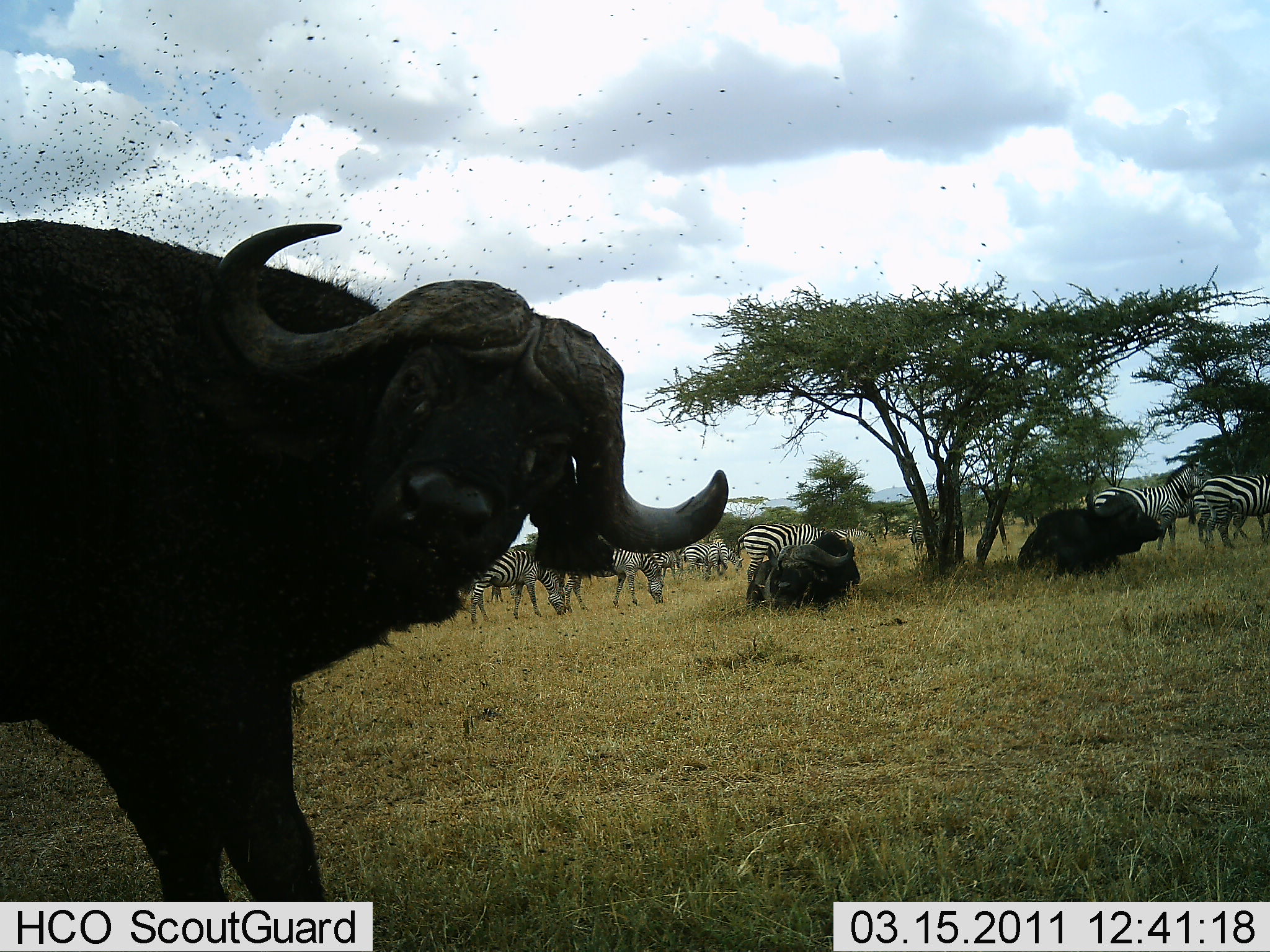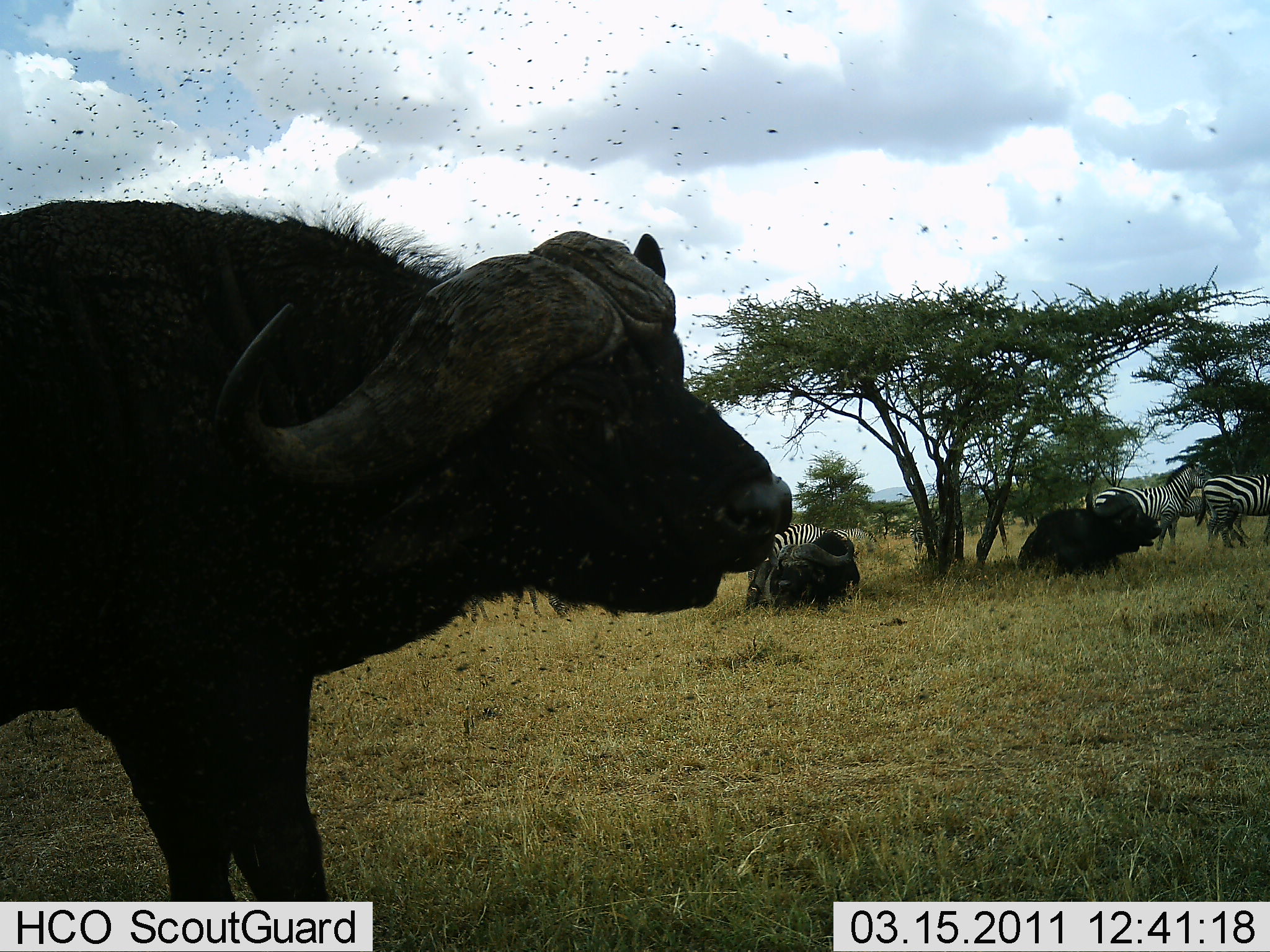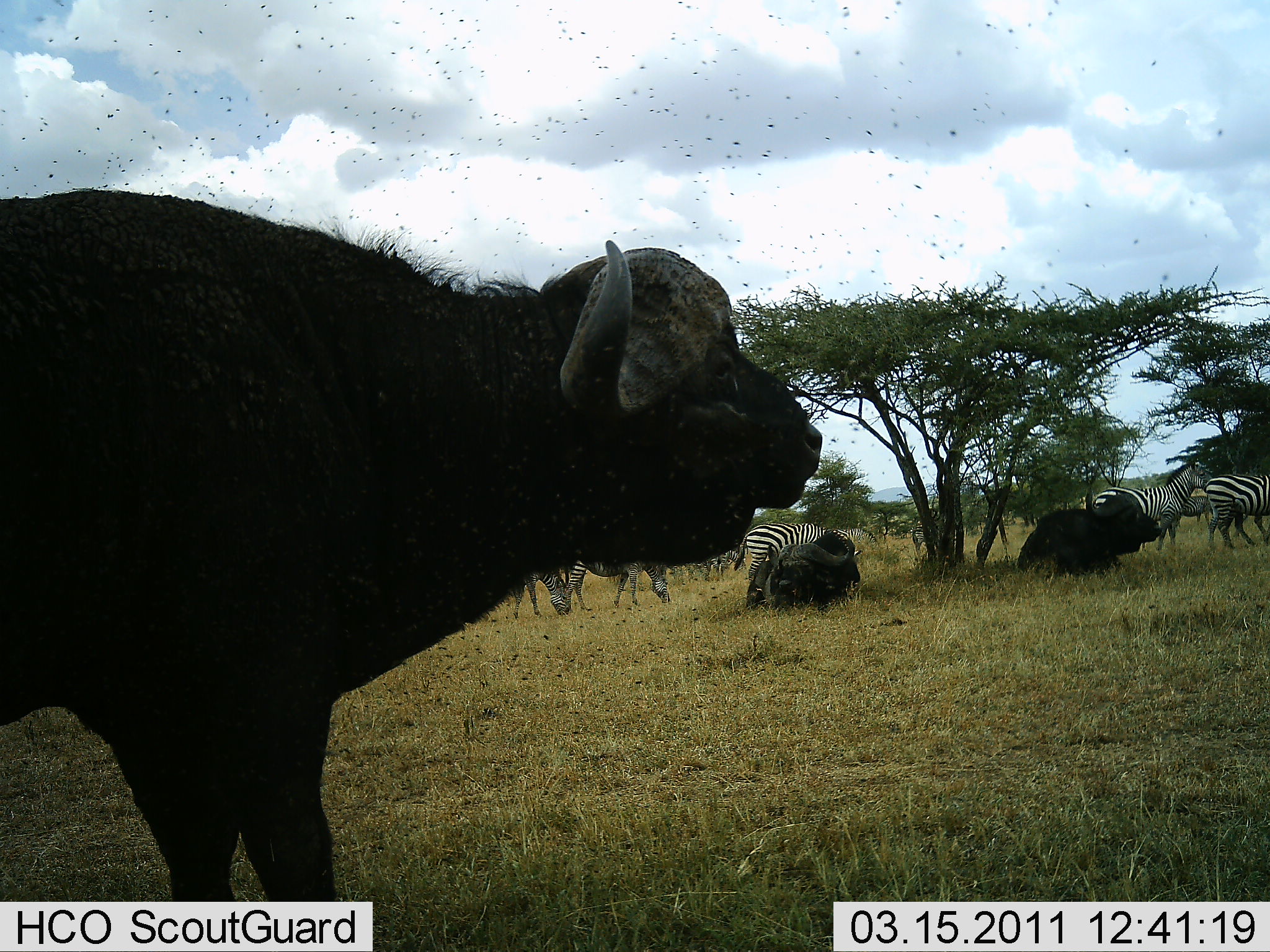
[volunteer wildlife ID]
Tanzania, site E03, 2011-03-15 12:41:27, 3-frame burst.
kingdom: Animalia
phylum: Chordata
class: Mammalia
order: Artiodactyla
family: Bovidae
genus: Syncerus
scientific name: Syncerus caffer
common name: cape buffalo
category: buffalo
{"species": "buffalo (cape buffalo) (Syncerus caffer)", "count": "3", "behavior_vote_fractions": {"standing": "69%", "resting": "69%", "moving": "8%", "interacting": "31%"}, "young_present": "0%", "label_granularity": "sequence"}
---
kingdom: Animalia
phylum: Chordata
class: Mammalia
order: Perissodactyla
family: Equidae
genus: Equus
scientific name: Equus quagga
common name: plains zebra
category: zebra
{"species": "zebra (plains zebra) (Equus quagga)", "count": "9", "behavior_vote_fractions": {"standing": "60%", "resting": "0%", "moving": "30%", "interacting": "0%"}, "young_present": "0%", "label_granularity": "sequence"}